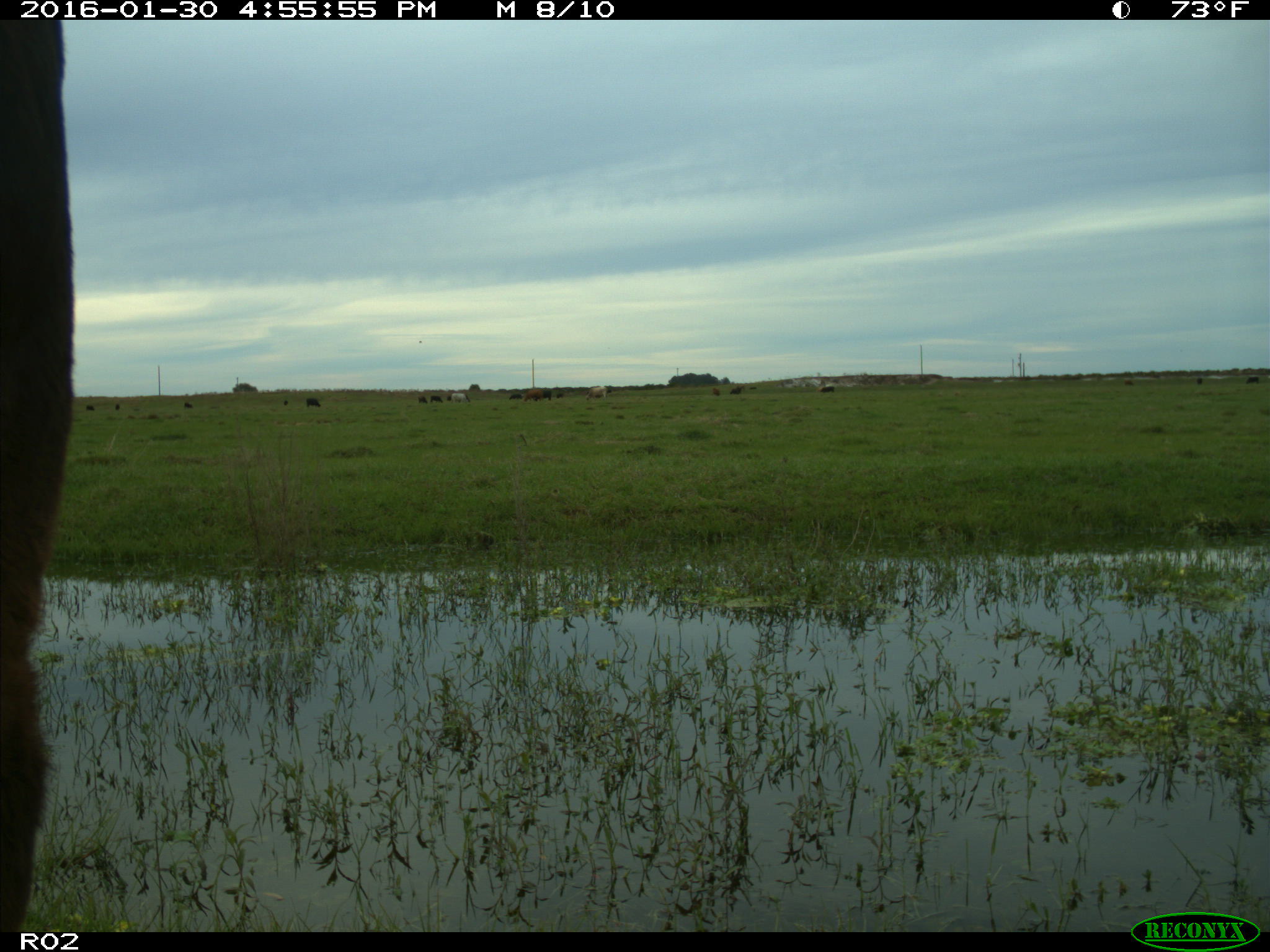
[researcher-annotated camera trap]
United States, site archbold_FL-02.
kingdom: Animalia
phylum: Chordata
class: Mammalia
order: Artiodactyla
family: Bovidae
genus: Bos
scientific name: Bos taurus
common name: domestic cow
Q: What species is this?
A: Bos taurus (domestic cow).